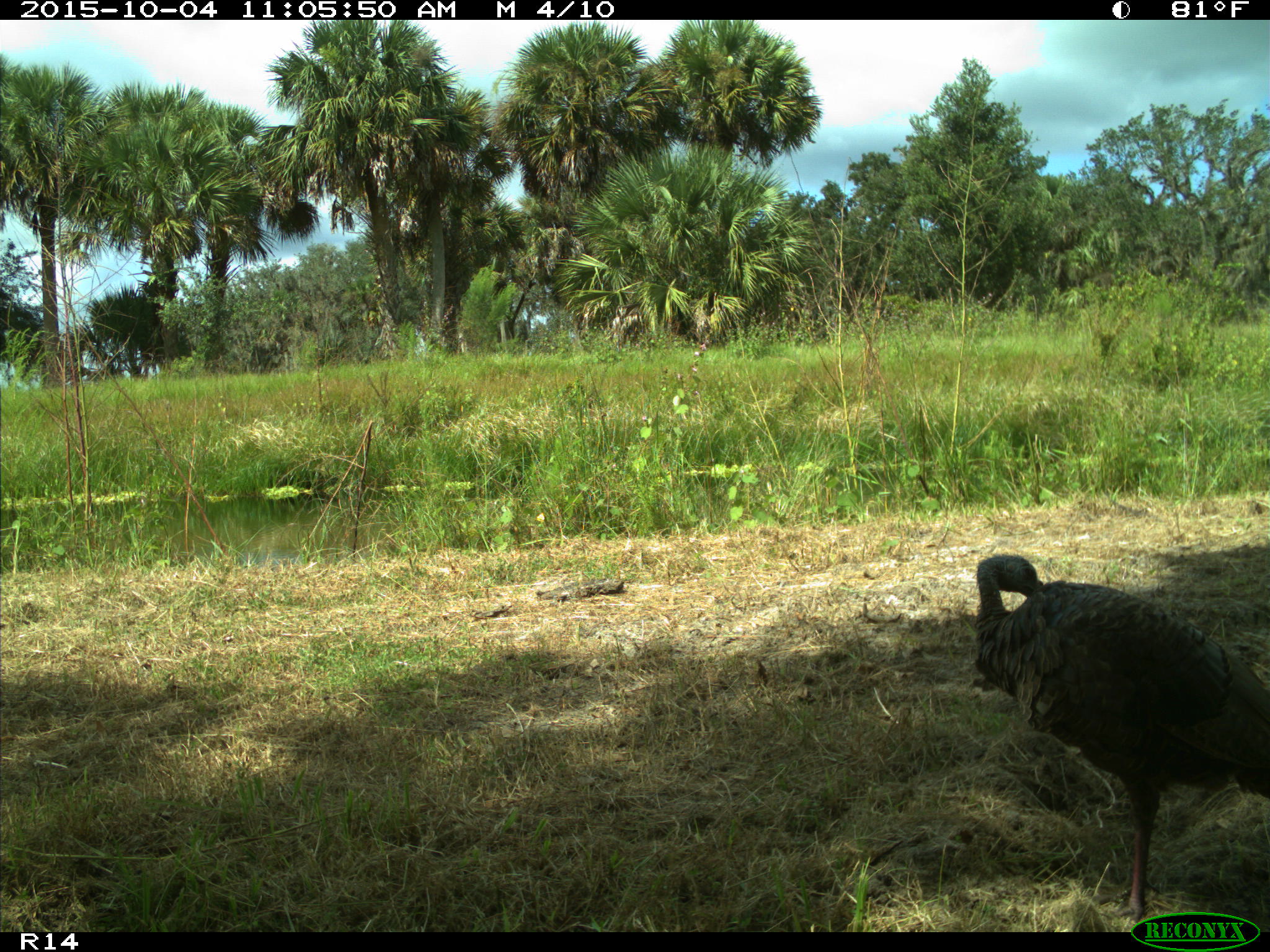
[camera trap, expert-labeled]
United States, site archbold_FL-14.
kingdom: Animalia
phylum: Chordata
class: Aves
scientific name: Aves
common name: birds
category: unidentified bird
Unidentified bird (birds) (Aves).